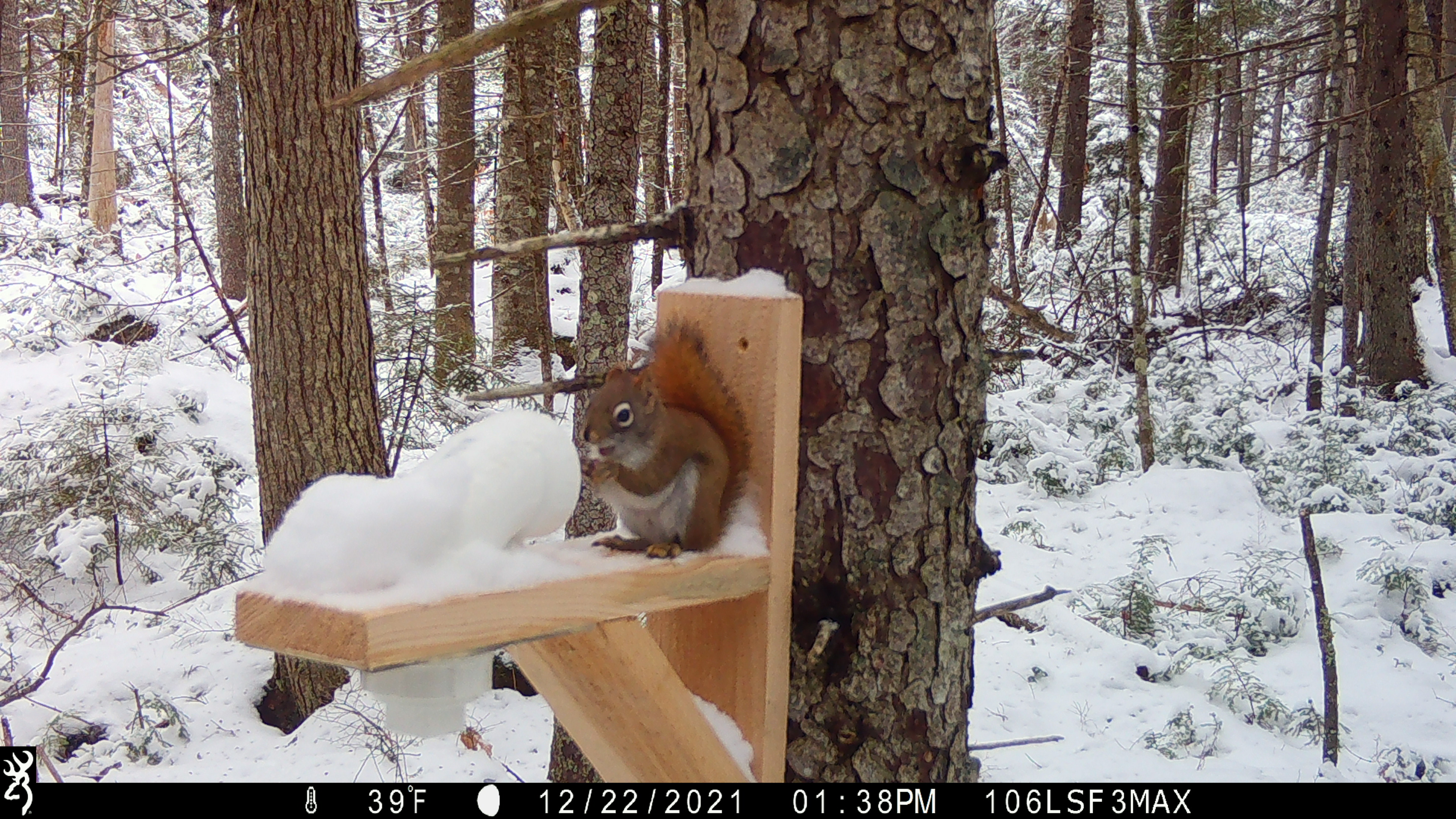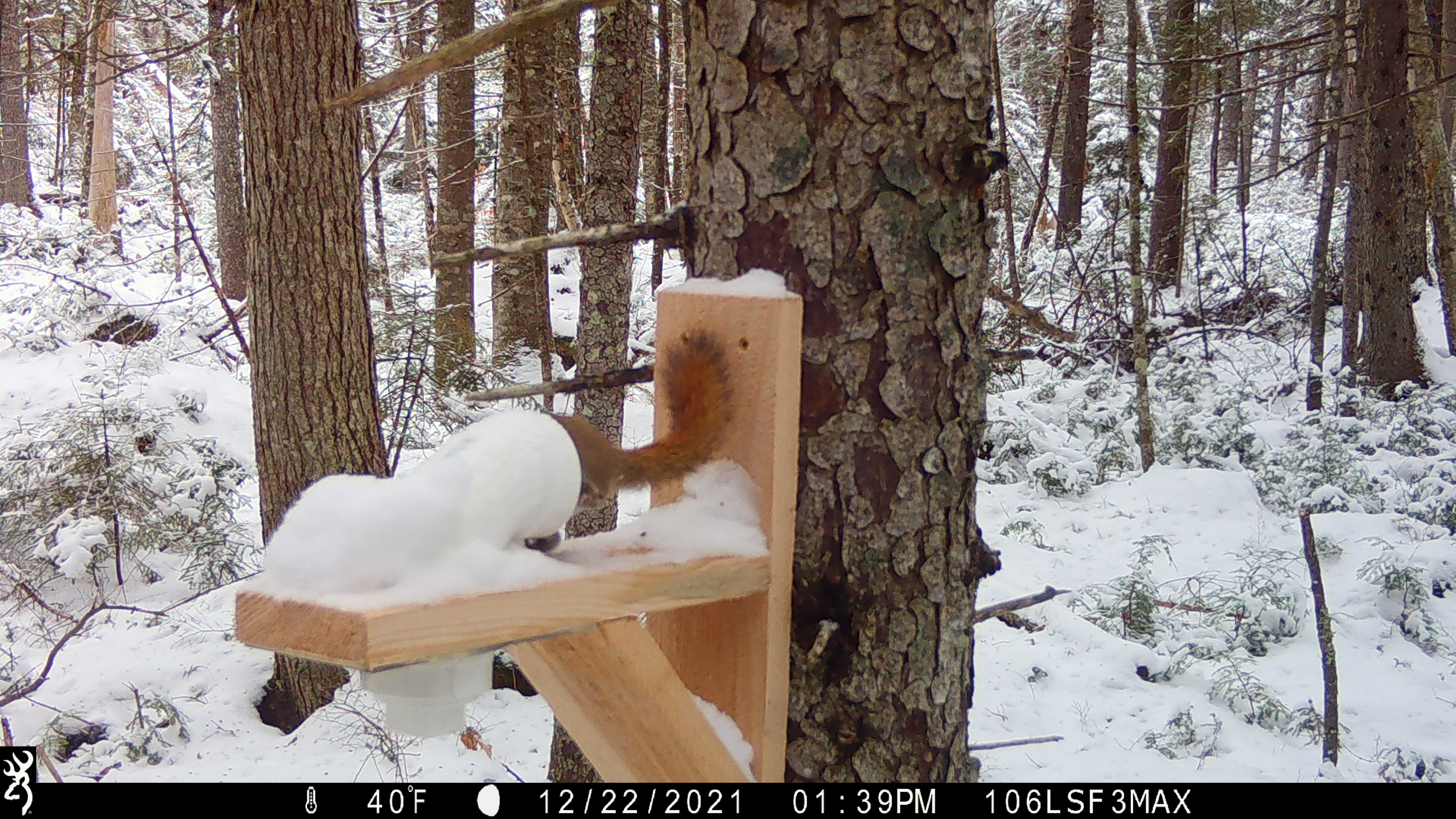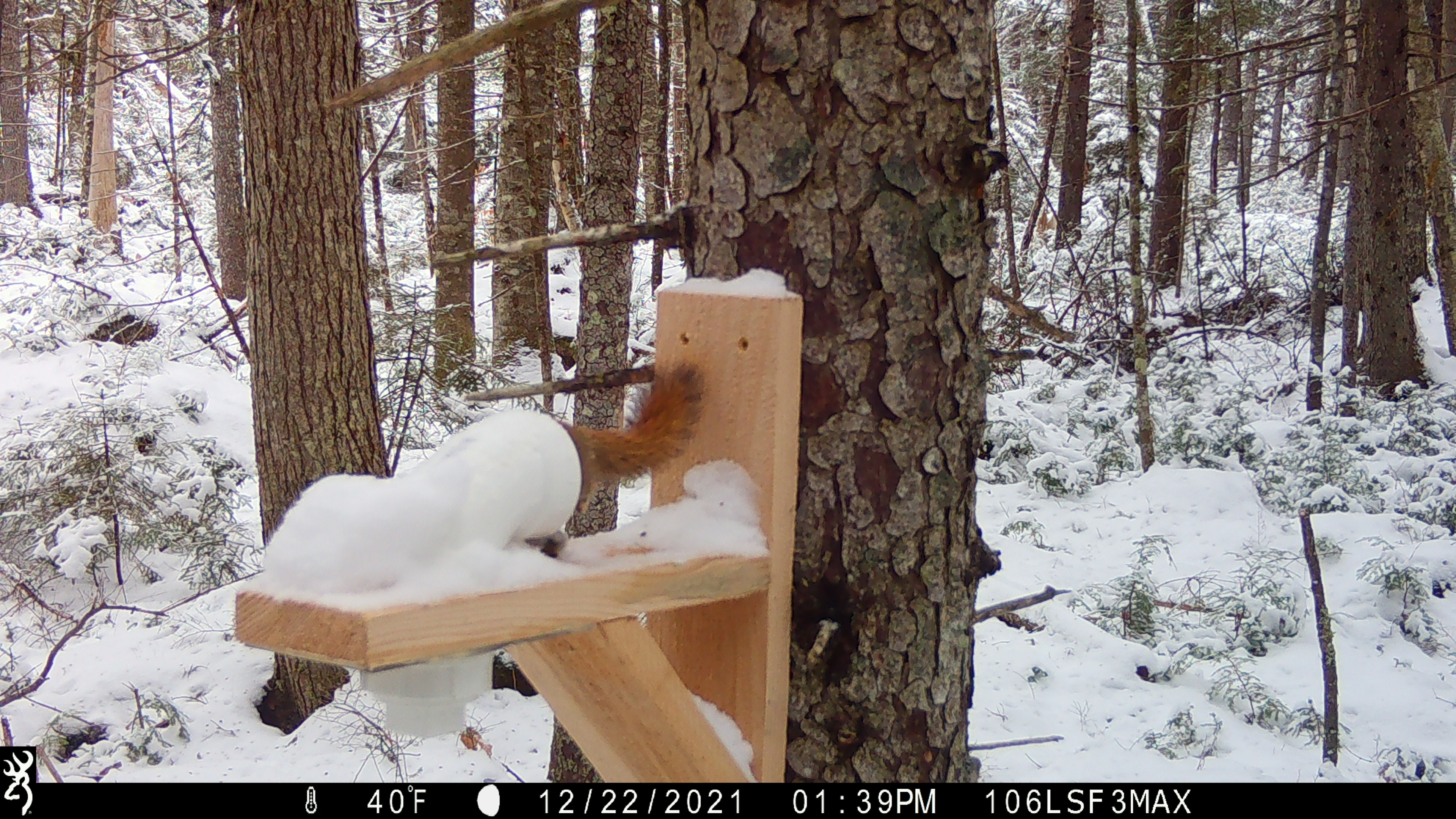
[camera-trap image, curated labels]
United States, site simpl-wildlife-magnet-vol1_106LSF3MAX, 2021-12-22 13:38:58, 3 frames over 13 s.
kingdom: Animalia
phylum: Chordata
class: Mammalia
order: Rodentia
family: Sciuridae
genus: Tamiasciurus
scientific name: Tamiasciurus hudsonicus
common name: red squirrel